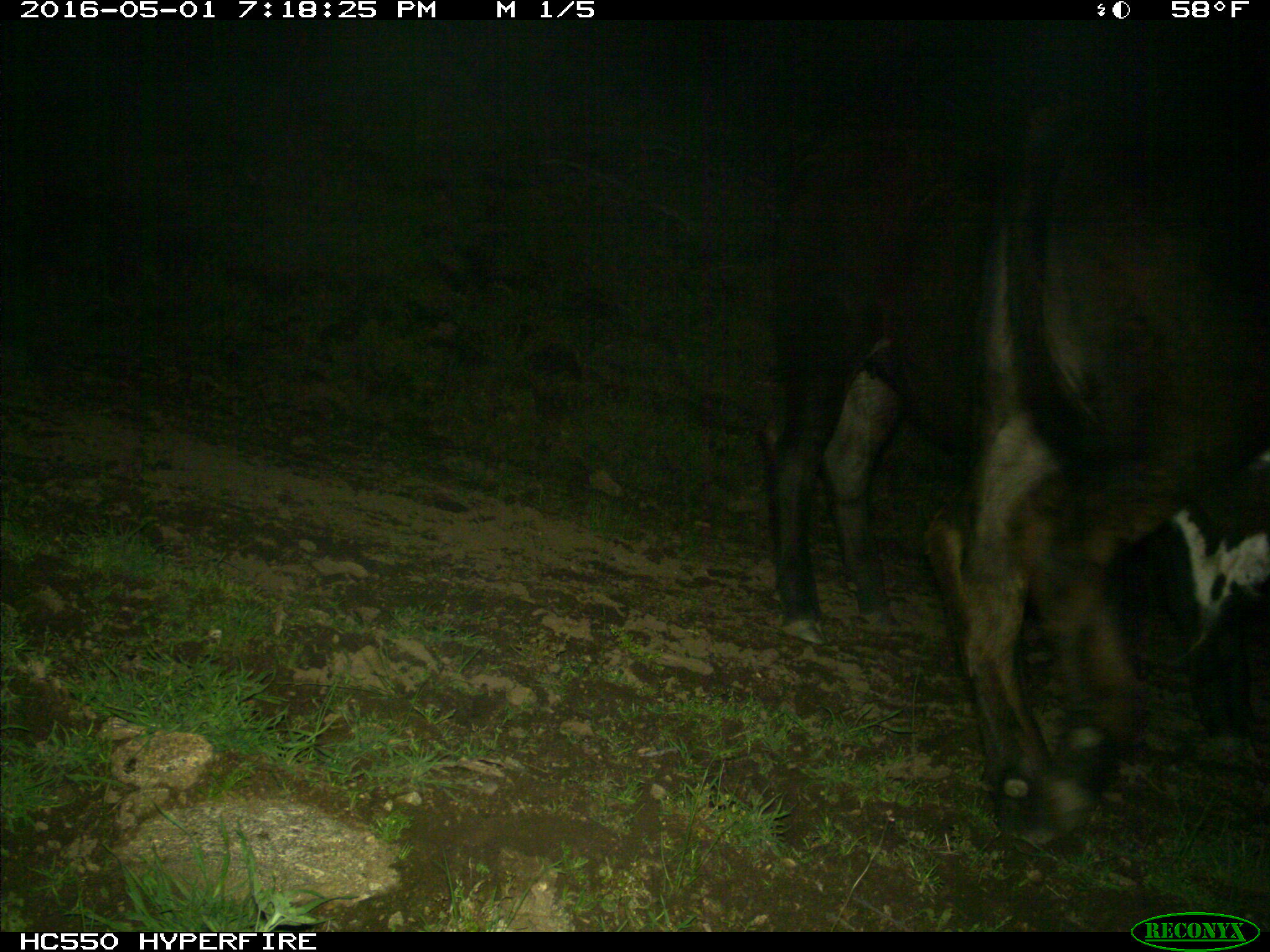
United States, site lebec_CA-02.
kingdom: Animalia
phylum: Chordata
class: Mammalia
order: Artiodactyla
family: Bovidae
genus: Bos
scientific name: Bos taurus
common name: domestic cow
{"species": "Bos taurus (domestic cow)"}